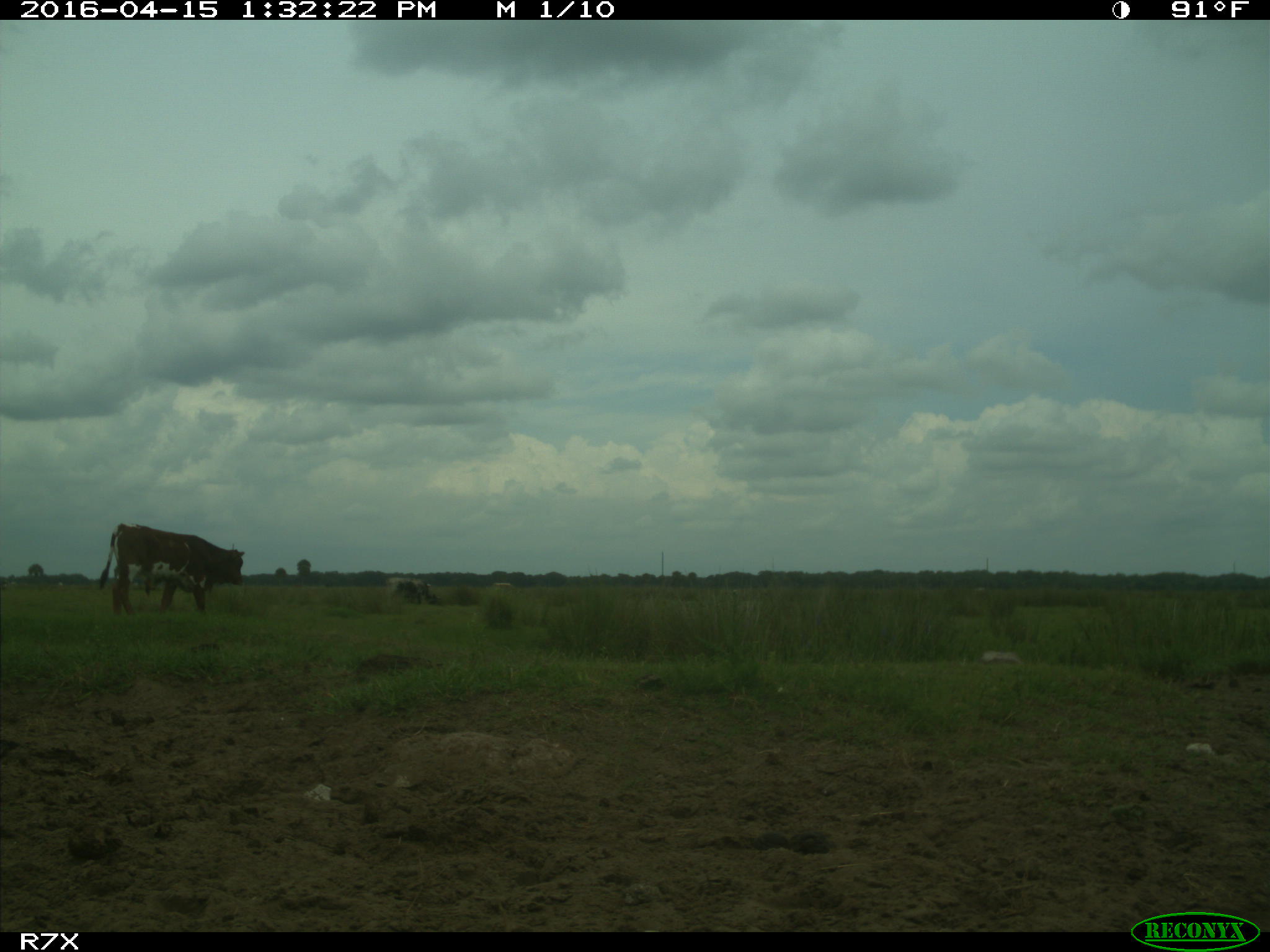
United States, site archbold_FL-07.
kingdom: Animalia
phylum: Chordata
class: Mammalia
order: Artiodactyla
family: Bovidae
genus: Bos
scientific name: Bos taurus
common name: domestic cow